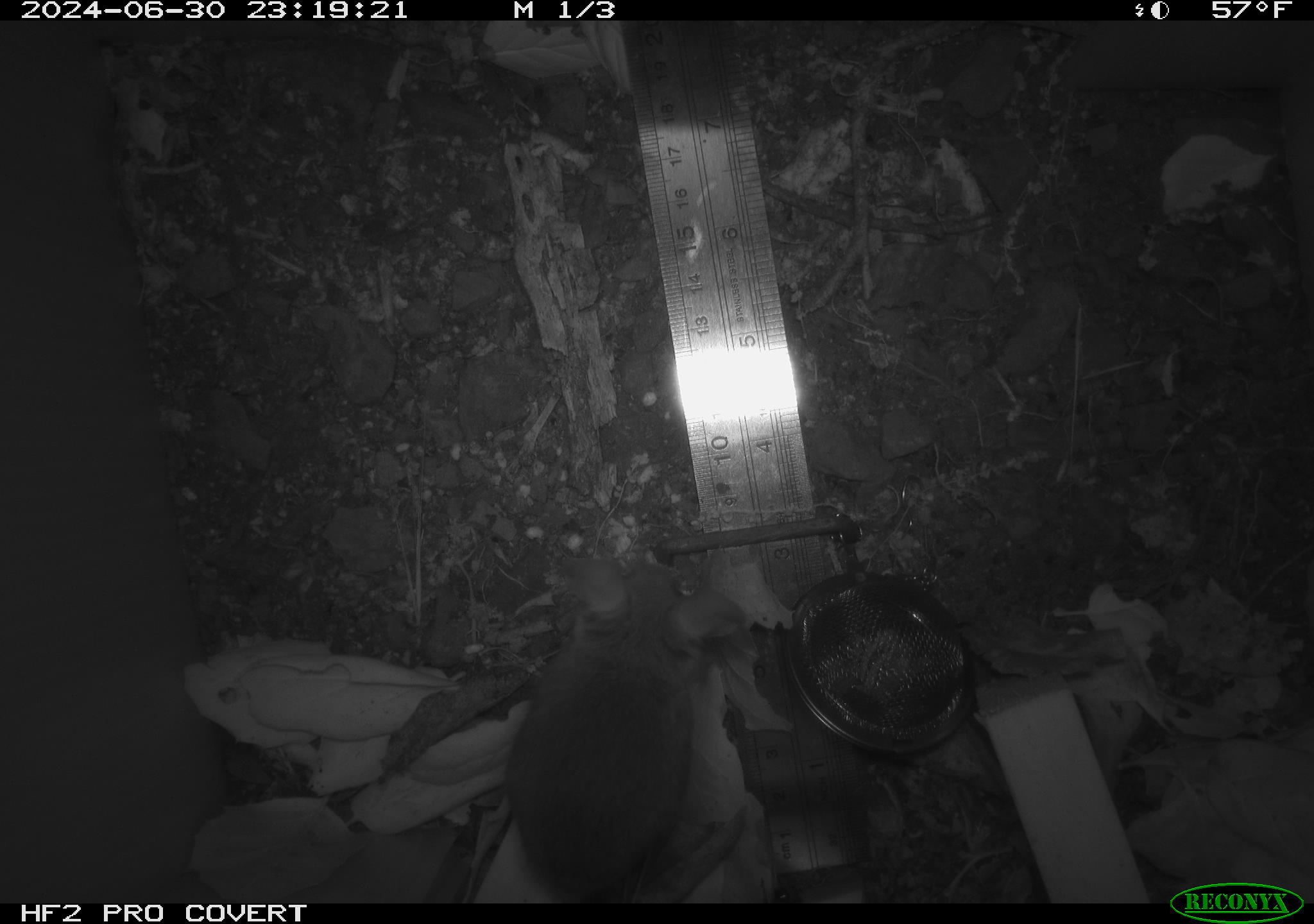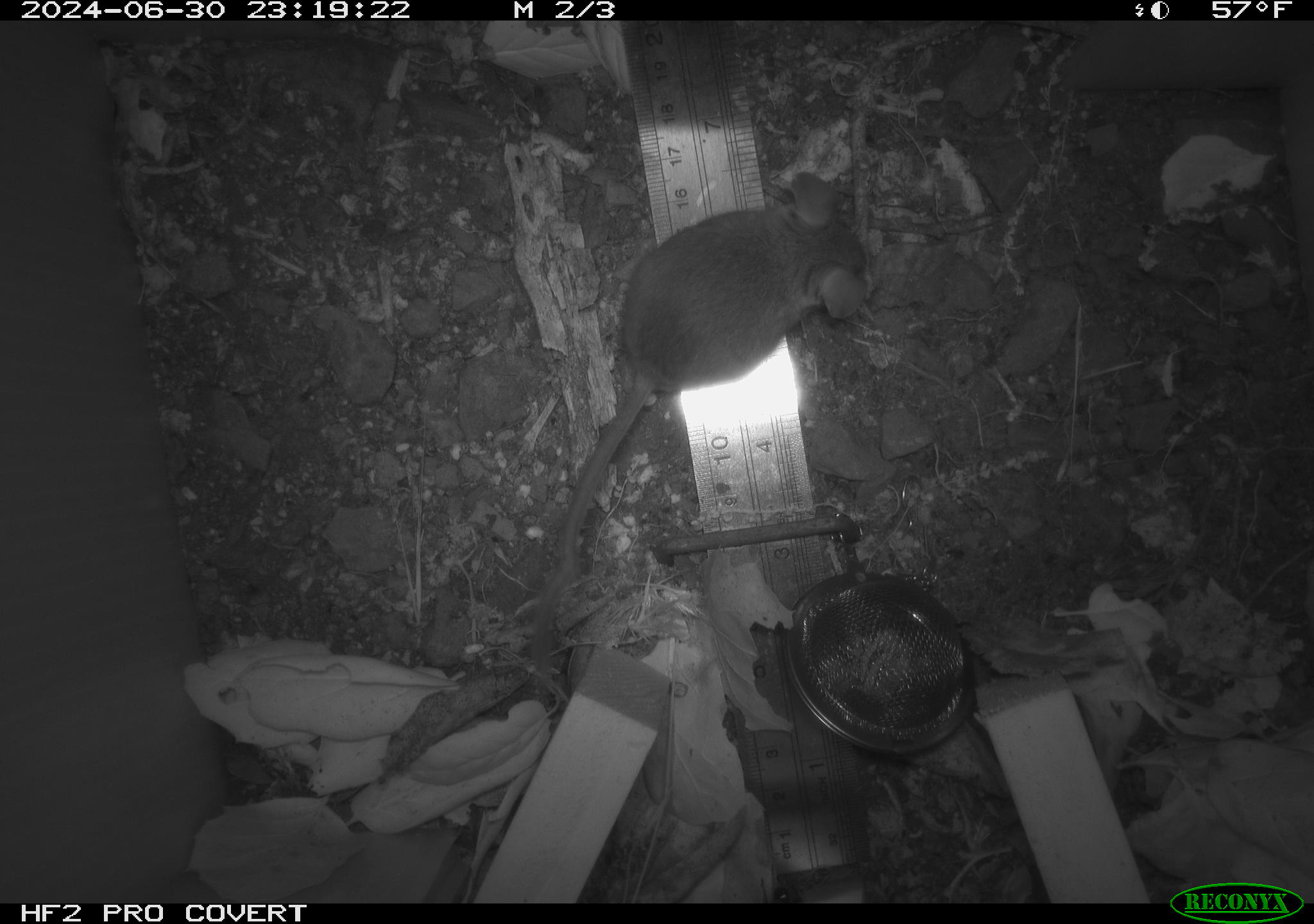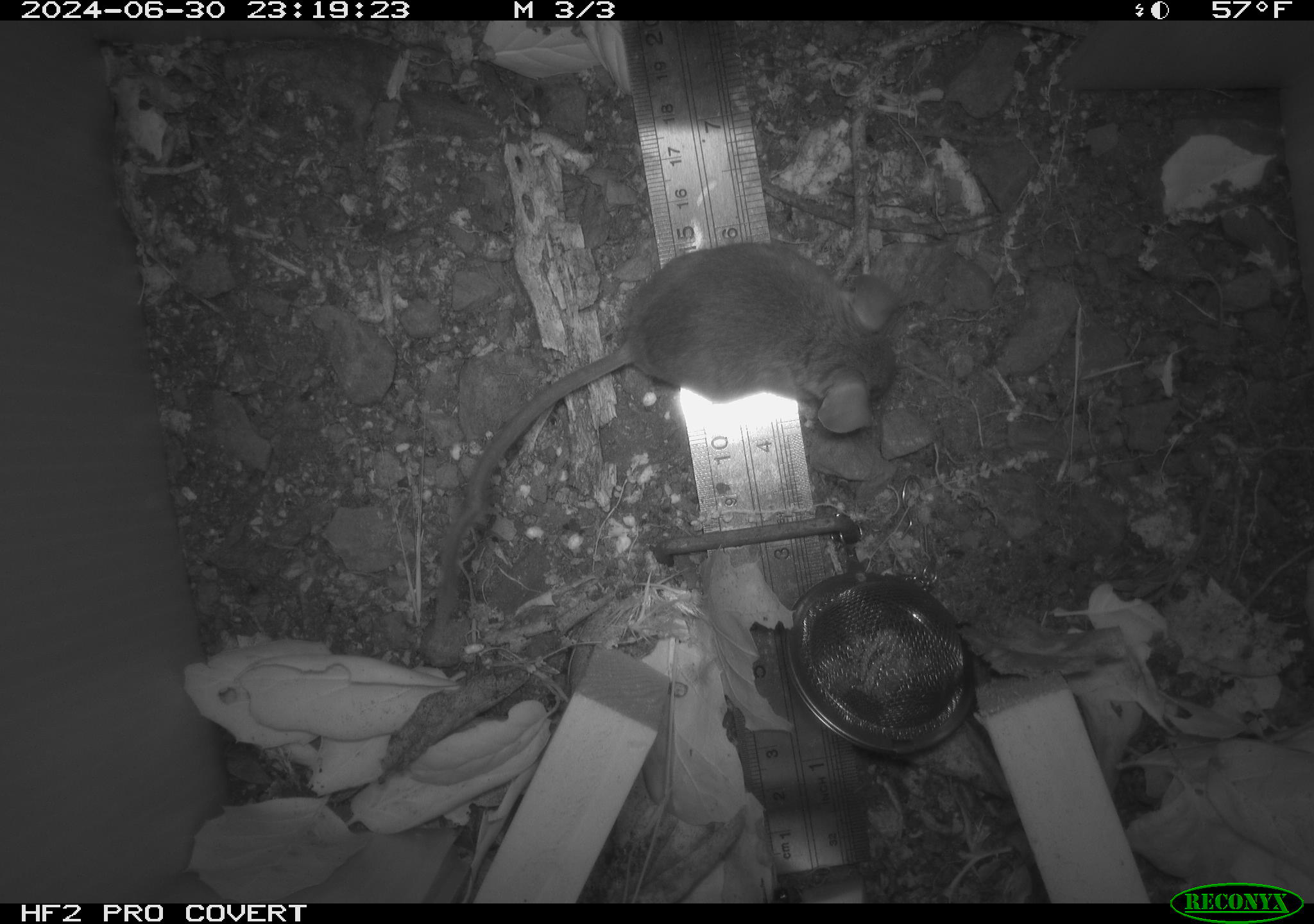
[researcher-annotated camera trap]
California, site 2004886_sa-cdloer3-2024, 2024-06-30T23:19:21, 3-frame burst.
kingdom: Animalia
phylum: Chordata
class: Mammalia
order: Rodentia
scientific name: Rodentia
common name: rodent